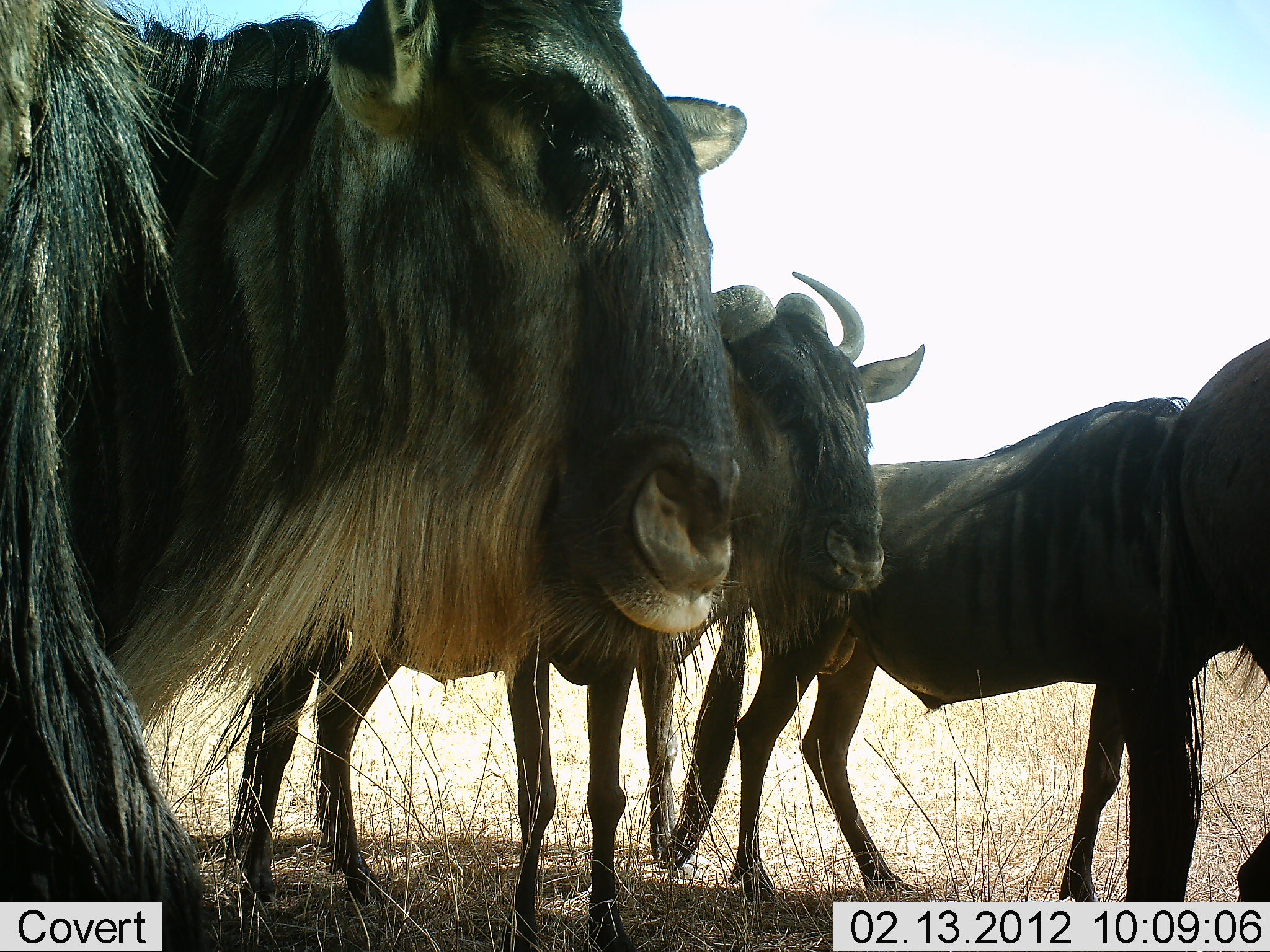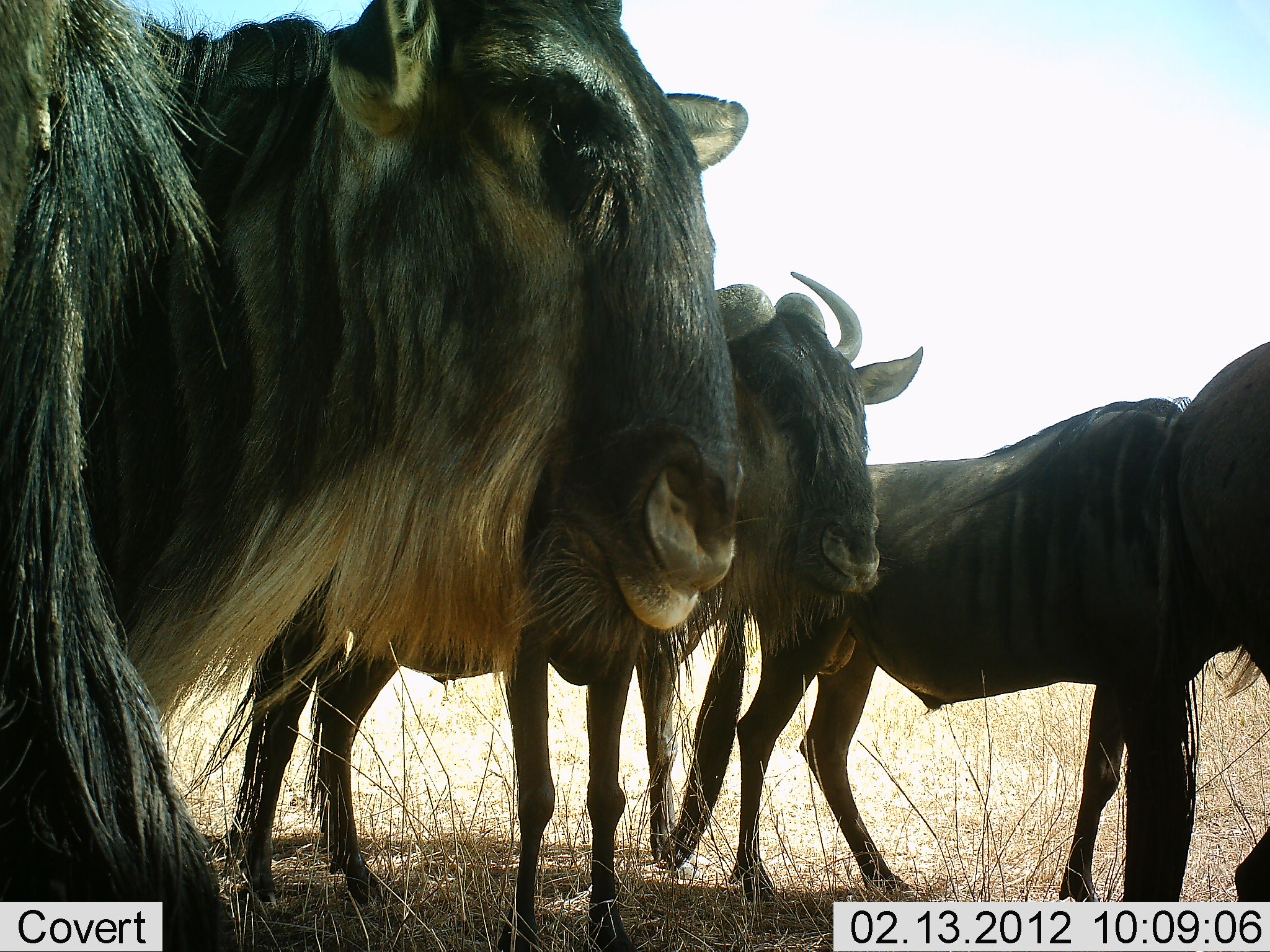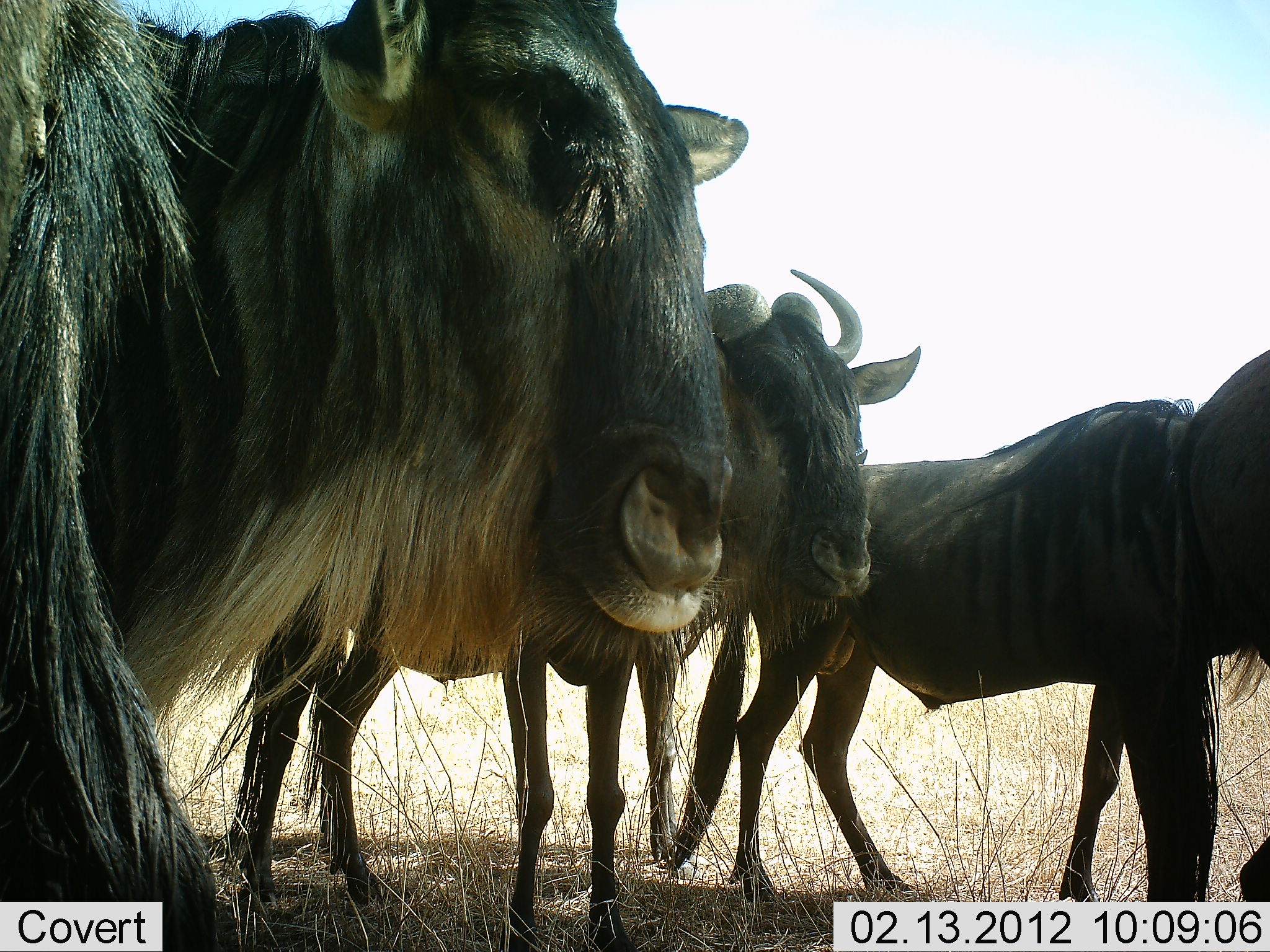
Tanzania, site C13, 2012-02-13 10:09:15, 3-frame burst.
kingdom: Animalia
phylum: Chordata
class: Mammalia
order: Artiodactyla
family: Bovidae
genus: Connochaetes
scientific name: Connochaetes taurinus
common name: blue wildebeest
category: wildebeest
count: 5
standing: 93%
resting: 0%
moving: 14%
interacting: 7%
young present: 0%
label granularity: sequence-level